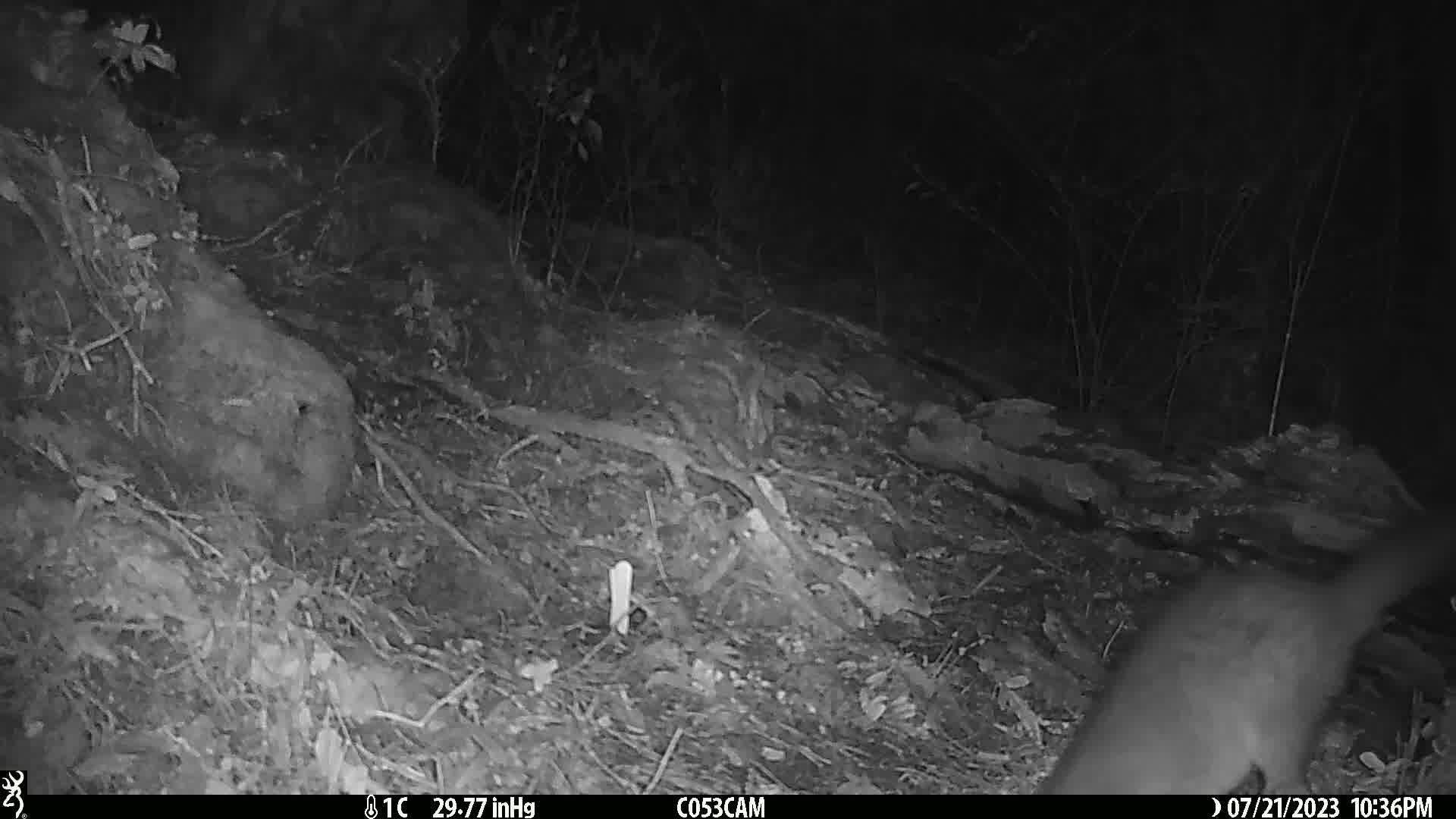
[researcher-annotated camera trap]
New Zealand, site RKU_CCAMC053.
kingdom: Animalia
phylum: Chordata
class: Mammalia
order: Diprotodontia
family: Phalangeridae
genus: Trichosurus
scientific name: Trichosurus vulpecula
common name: common brushtail possum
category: possum